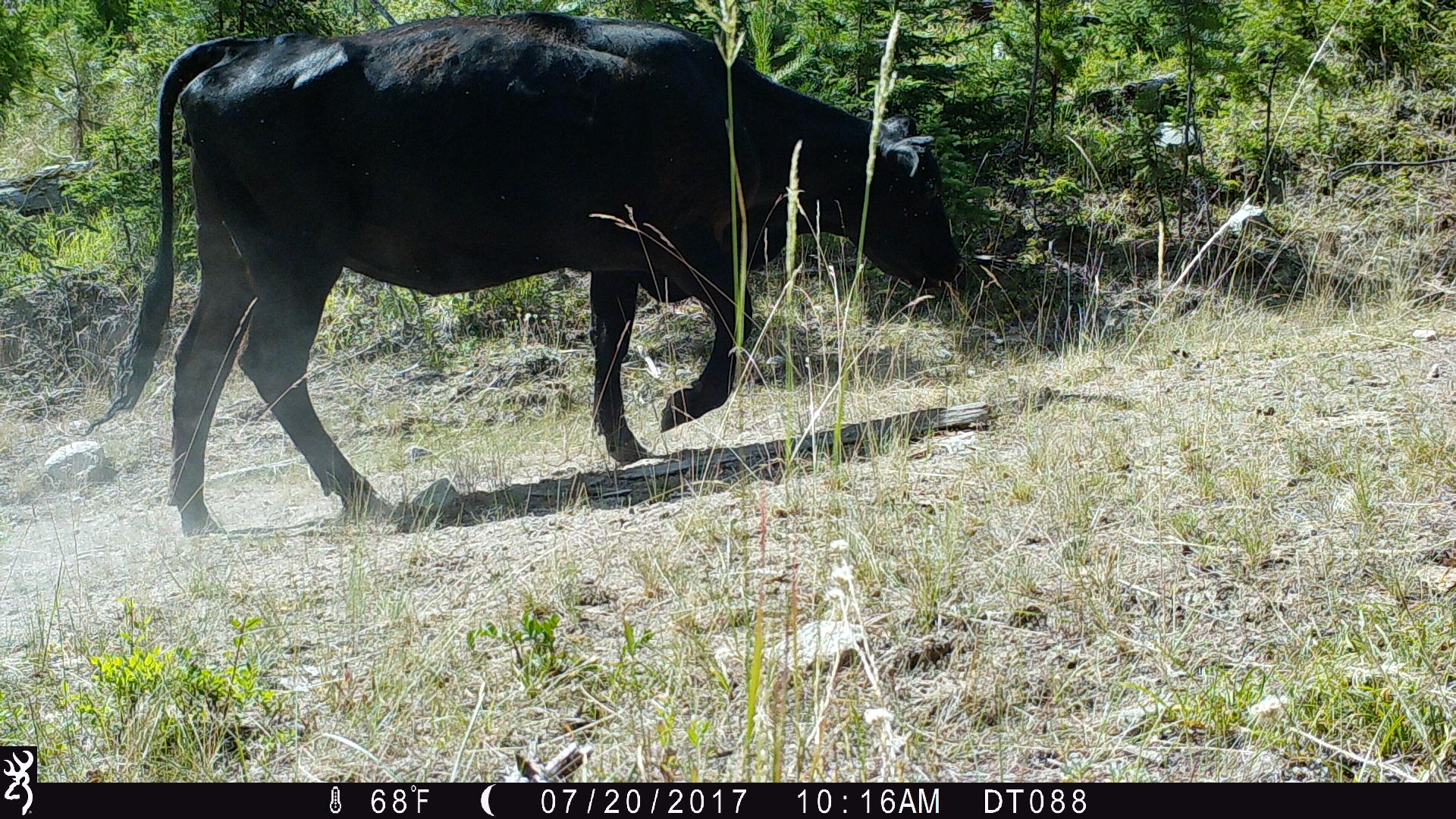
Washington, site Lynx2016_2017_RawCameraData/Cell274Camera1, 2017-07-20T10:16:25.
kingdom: Animalia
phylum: Chordata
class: Mammalia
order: Artiodactyla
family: Bovidae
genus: Bos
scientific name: Bos taurus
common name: domestic cattle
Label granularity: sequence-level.